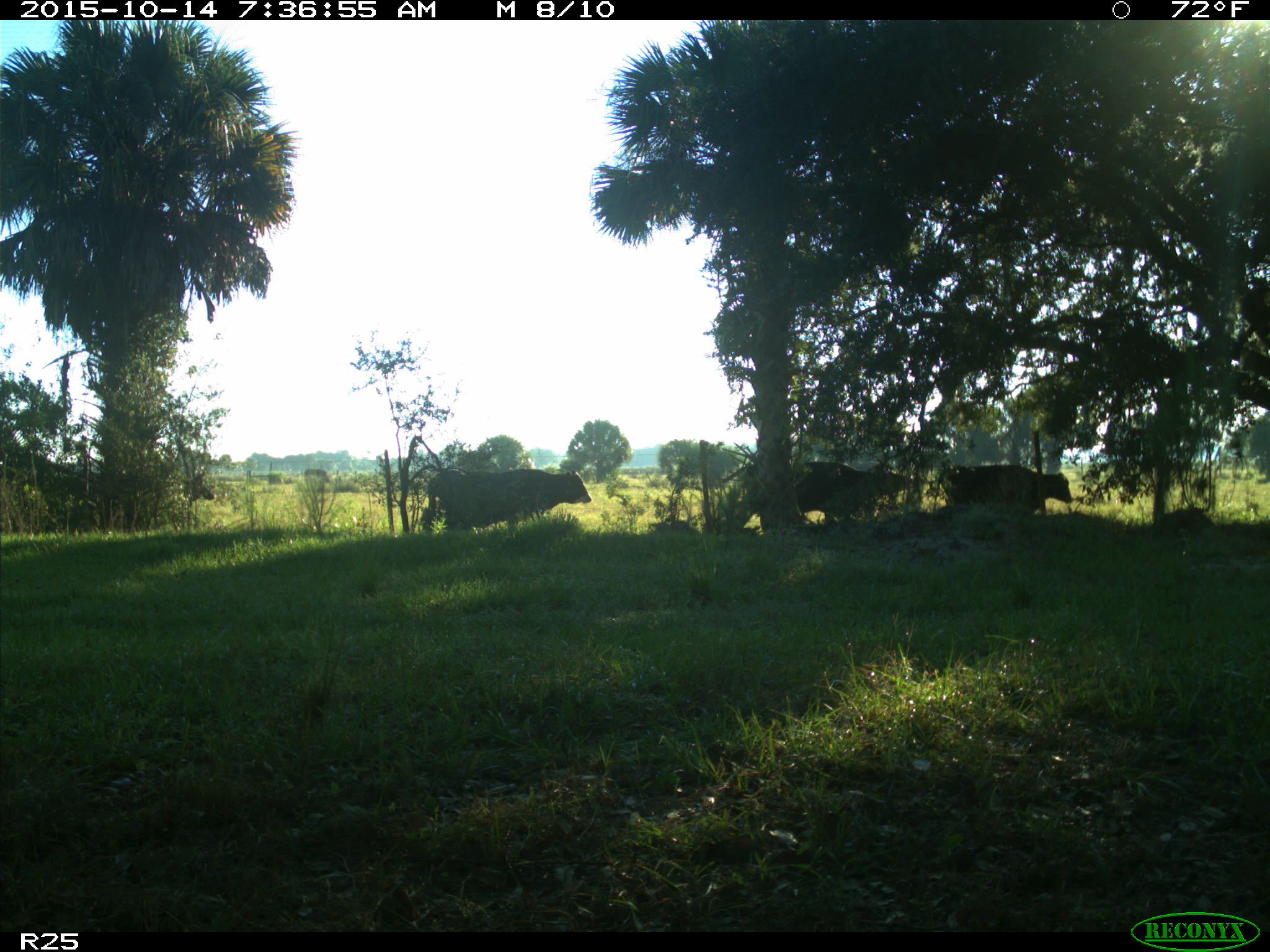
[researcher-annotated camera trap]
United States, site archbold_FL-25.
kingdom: Animalia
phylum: Chordata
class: Mammalia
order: Artiodactyla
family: Bovidae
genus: Bos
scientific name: Bos taurus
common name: domestic cow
Bos taurus (domestic cow).